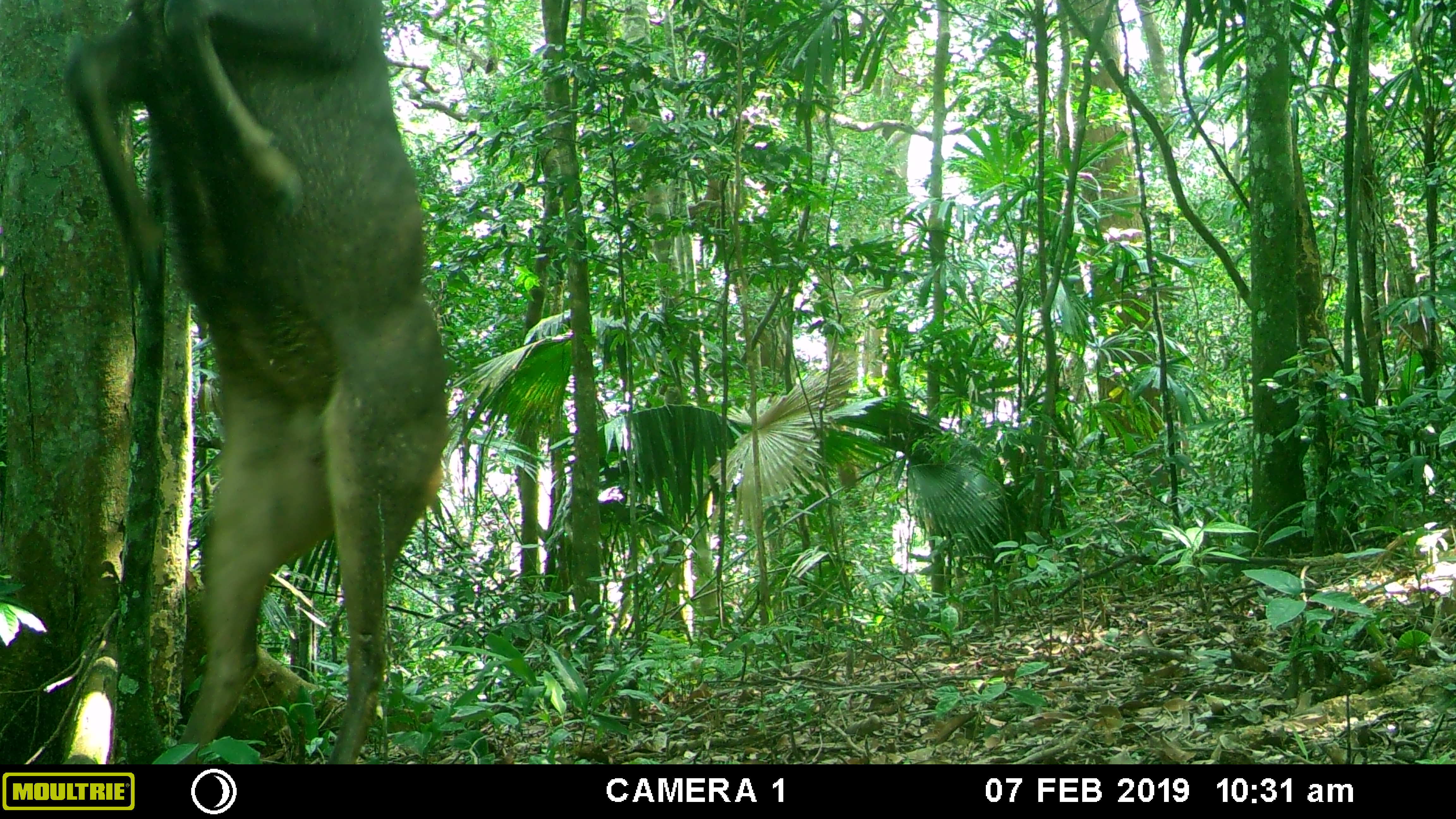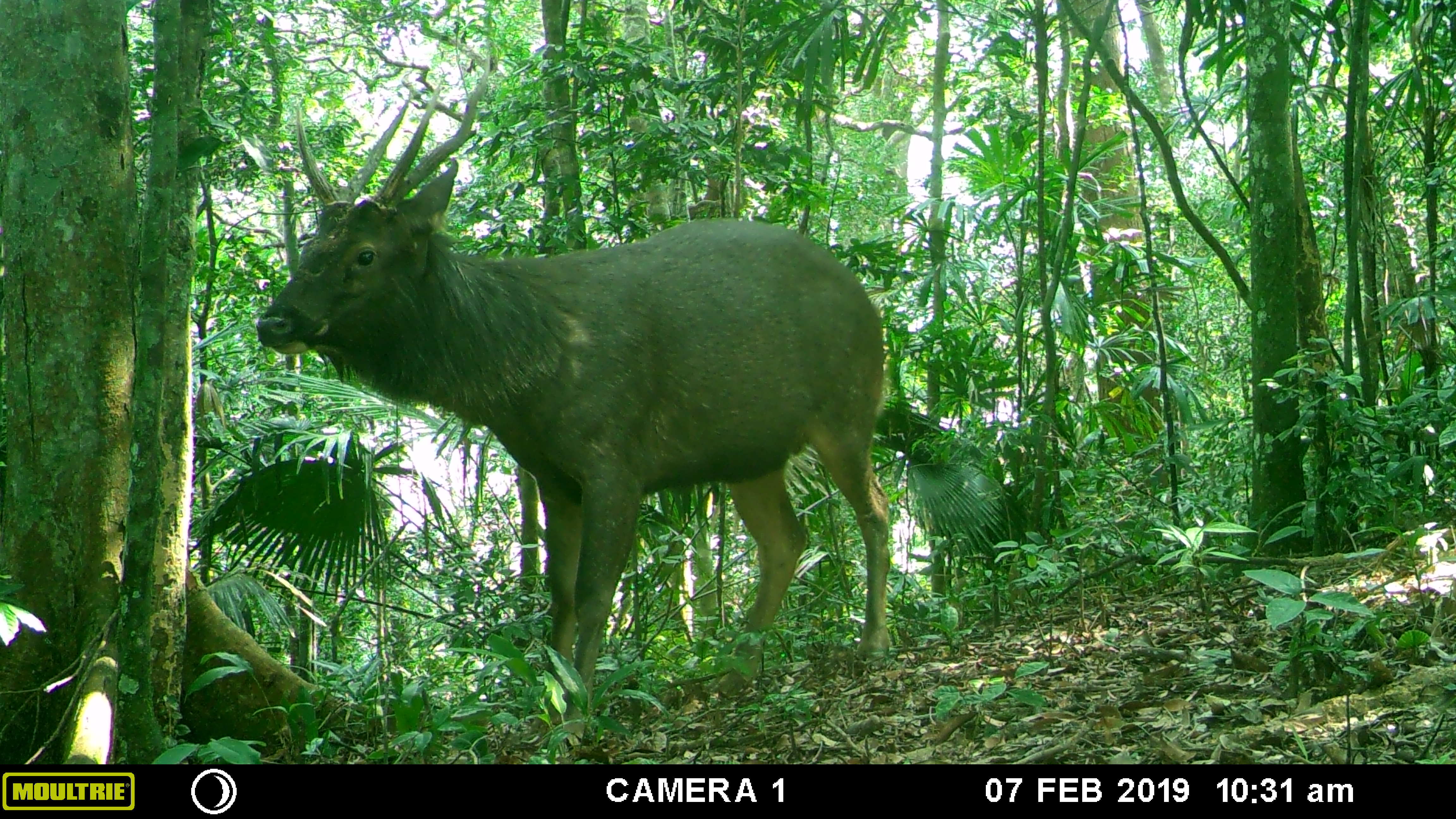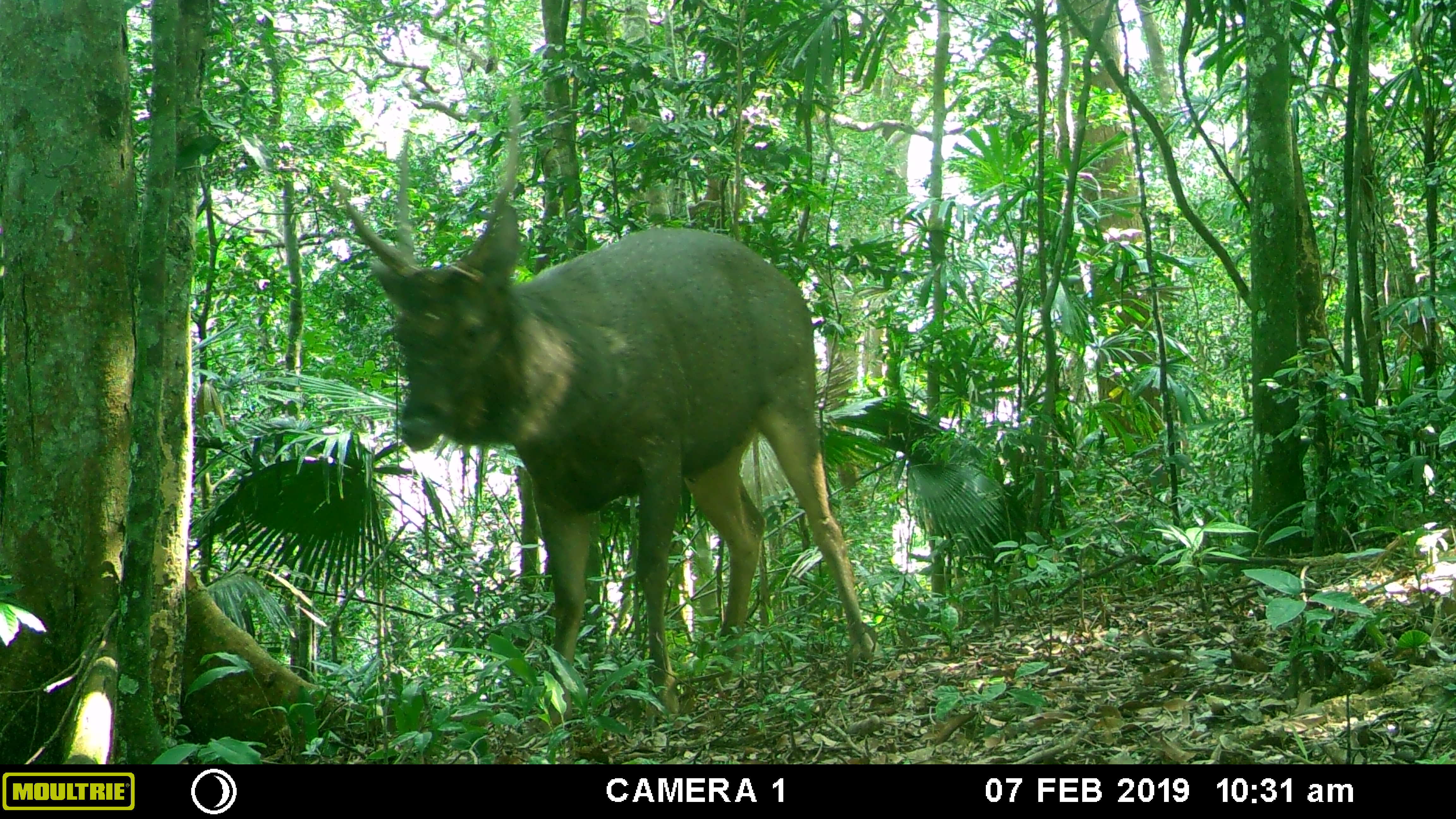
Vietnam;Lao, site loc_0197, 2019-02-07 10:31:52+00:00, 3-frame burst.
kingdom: Animalia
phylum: Chordata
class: Mammalia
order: Artiodactyla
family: Cervidae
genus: Rusa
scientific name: Rusa unicolor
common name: sambar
Sambar (Rusa unicolor). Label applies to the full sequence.